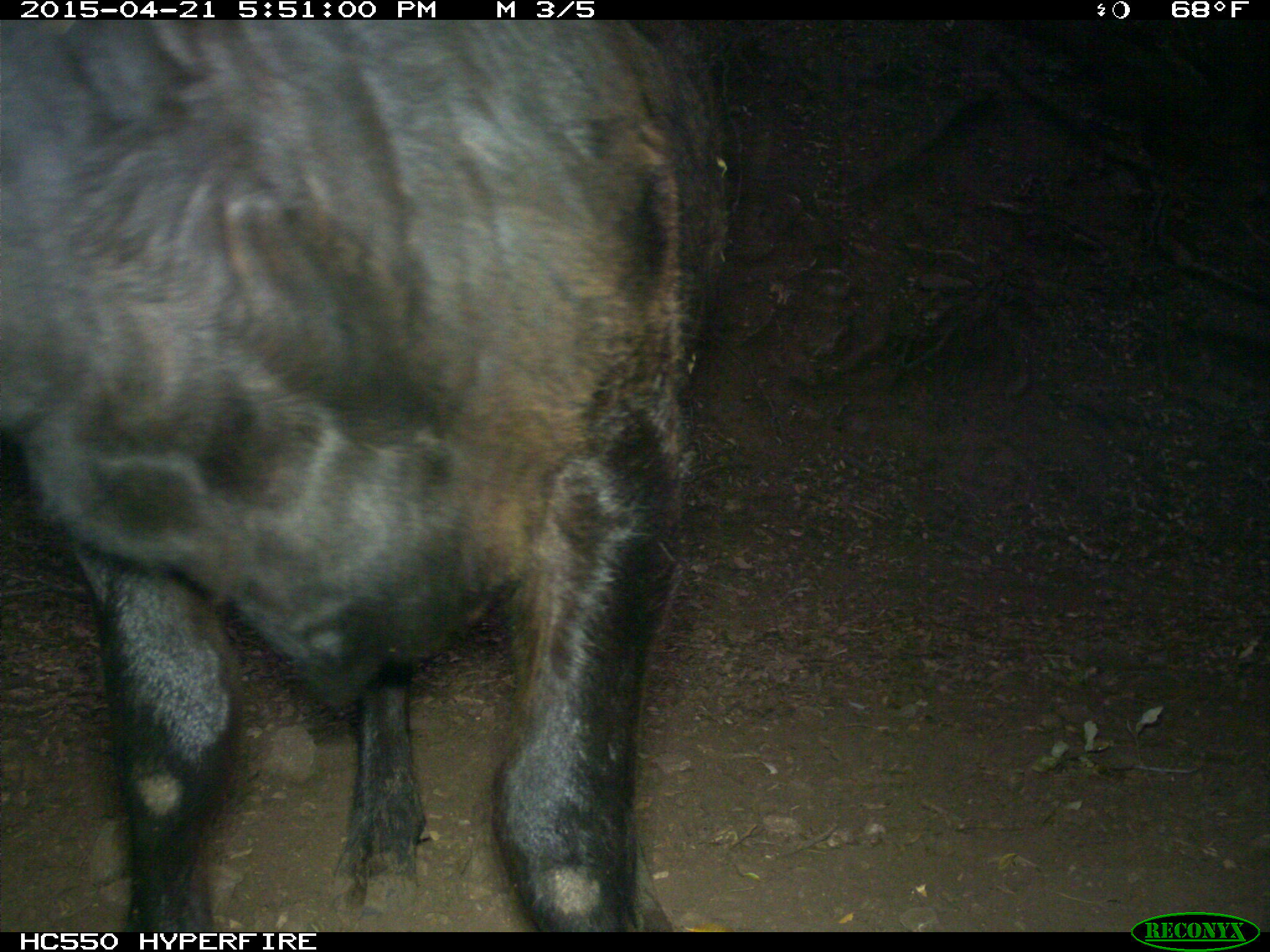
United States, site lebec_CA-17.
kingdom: Animalia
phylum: Chordata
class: Mammalia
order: Artiodactyla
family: Bovidae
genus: Bos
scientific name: Bos taurus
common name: domestic cow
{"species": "Bos taurus (domestic cow)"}